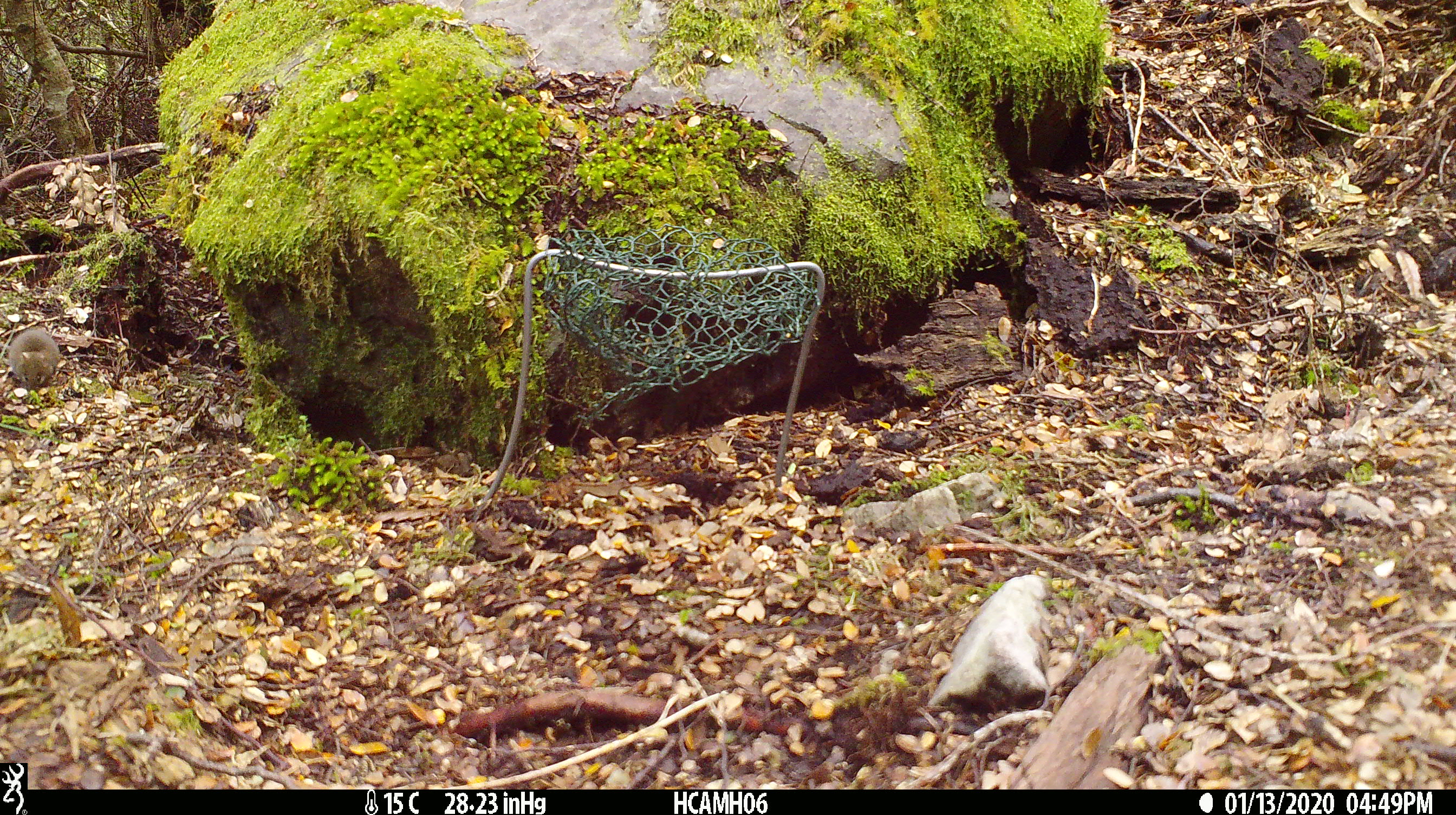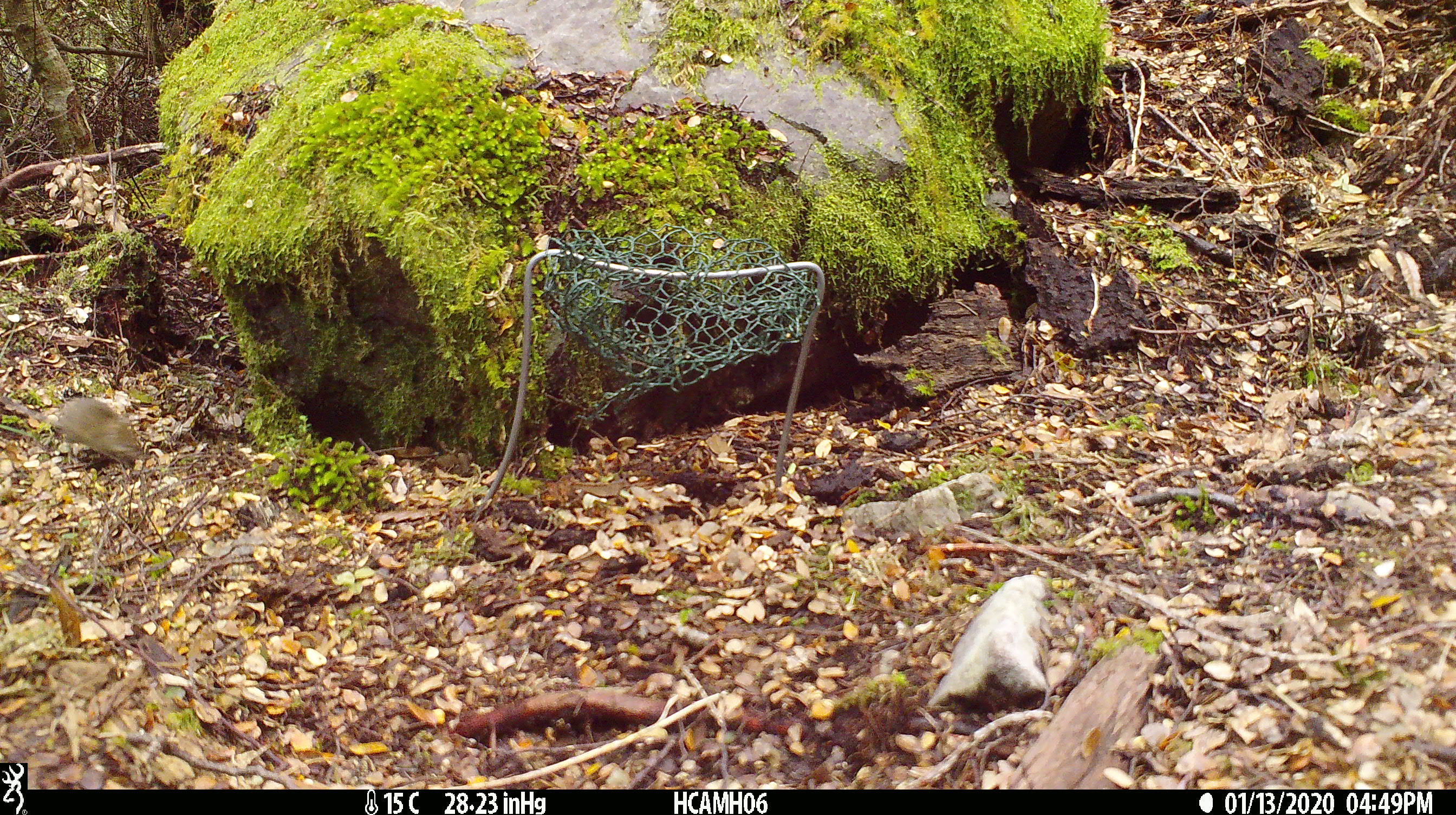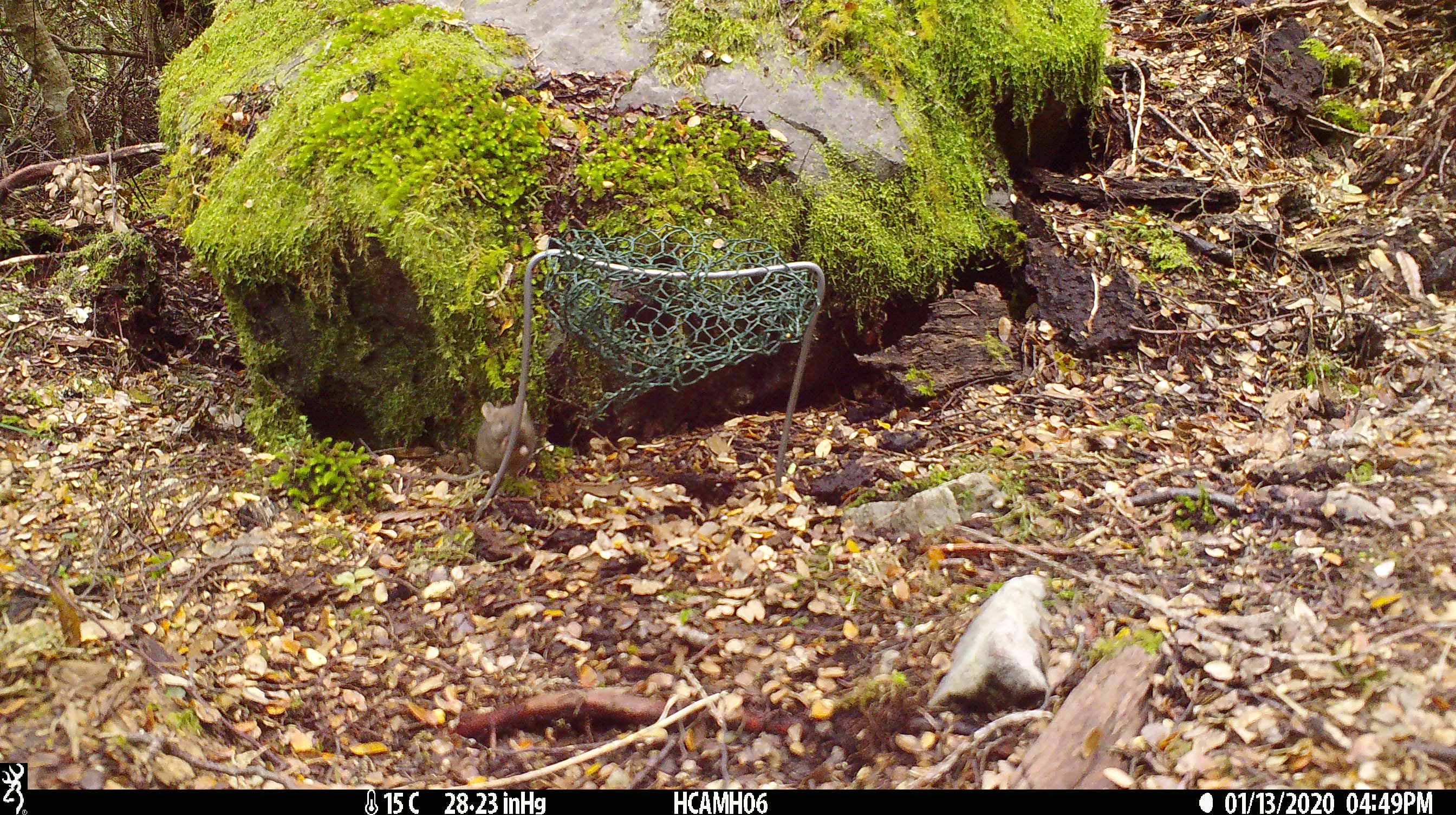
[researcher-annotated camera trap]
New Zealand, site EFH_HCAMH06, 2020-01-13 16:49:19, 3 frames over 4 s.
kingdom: Animalia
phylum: Chordata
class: Mammalia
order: Rodentia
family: Muridae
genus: Mus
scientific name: Mus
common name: mouse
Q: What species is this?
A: Mouse (Mus).